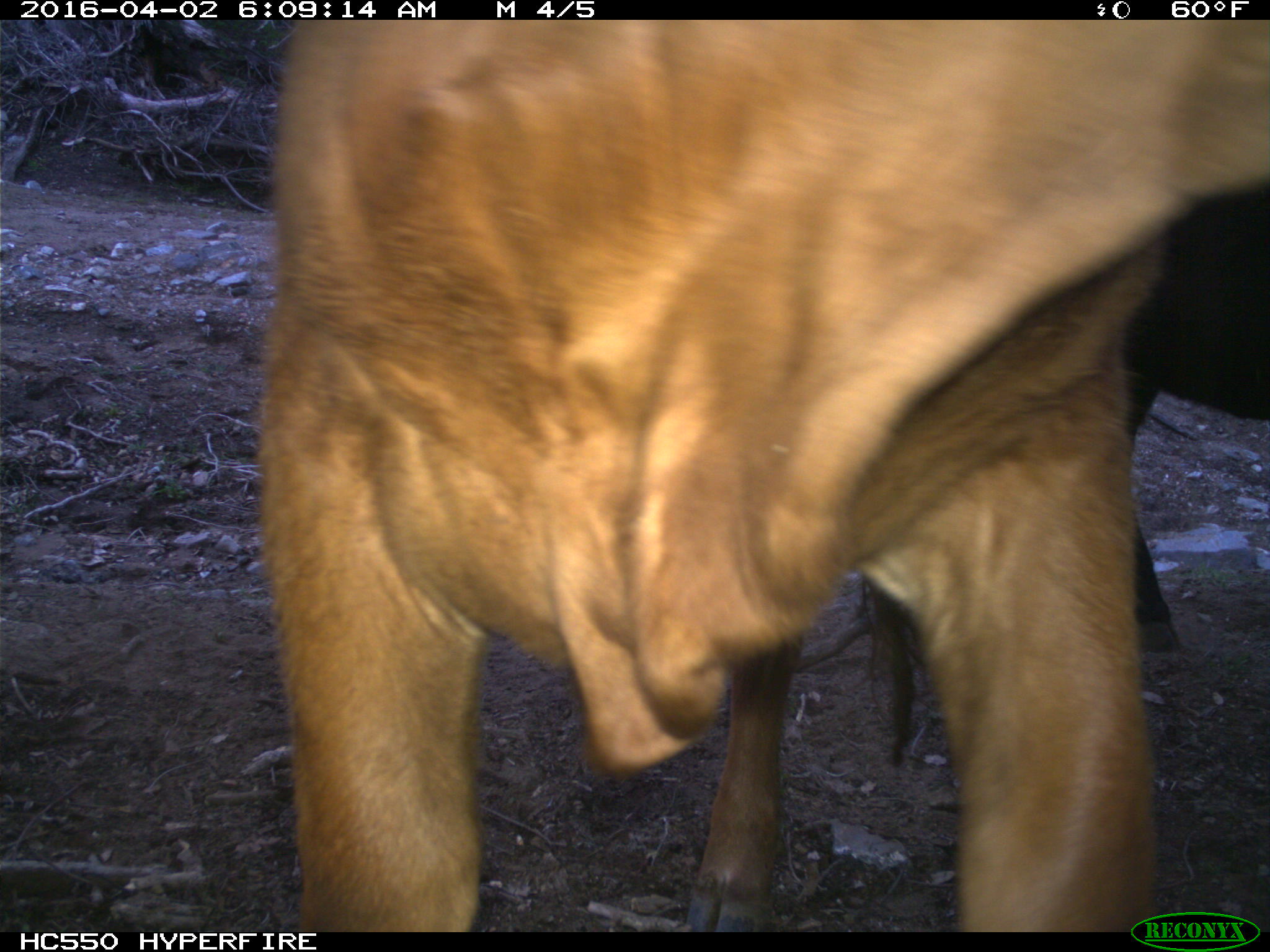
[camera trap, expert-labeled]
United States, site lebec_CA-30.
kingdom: Animalia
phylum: Chordata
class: Mammalia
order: Artiodactyla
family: Bovidae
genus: Bos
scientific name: Bos taurus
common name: domestic cow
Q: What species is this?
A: Bos taurus (domestic cow).